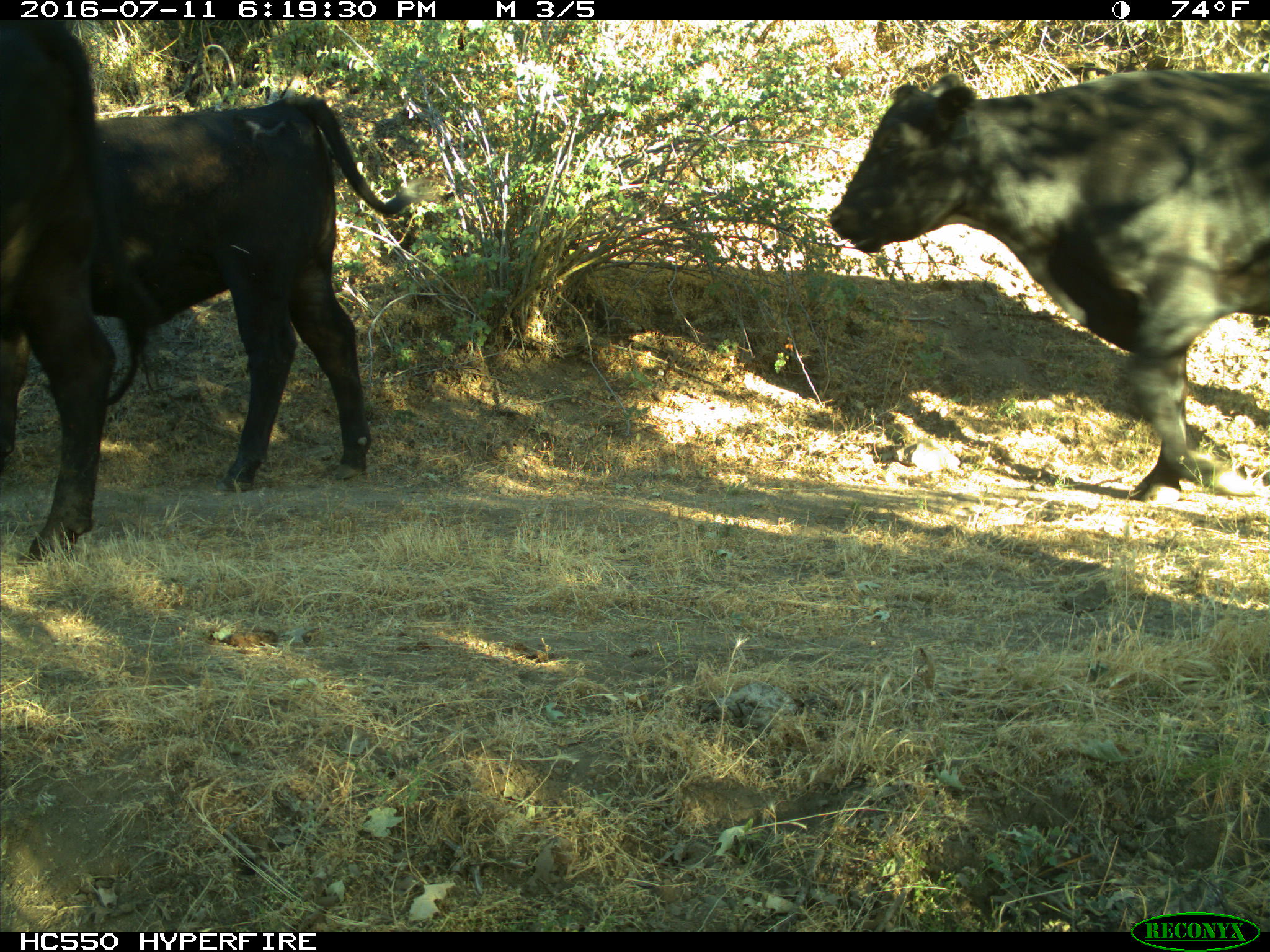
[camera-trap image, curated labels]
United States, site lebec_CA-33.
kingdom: Animalia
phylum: Chordata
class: Mammalia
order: Artiodactyla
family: Bovidae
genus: Bos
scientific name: Bos taurus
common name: domestic cow